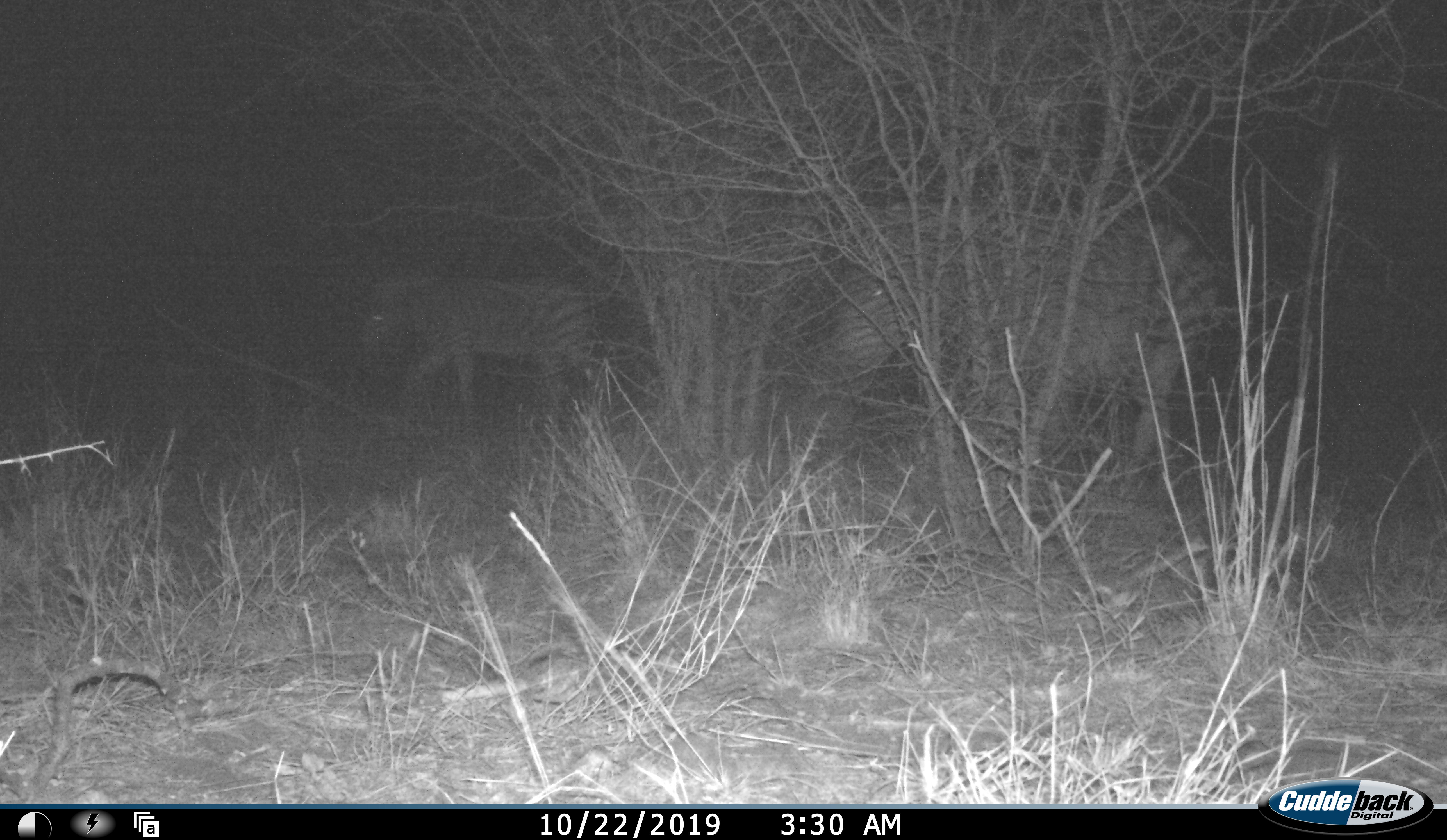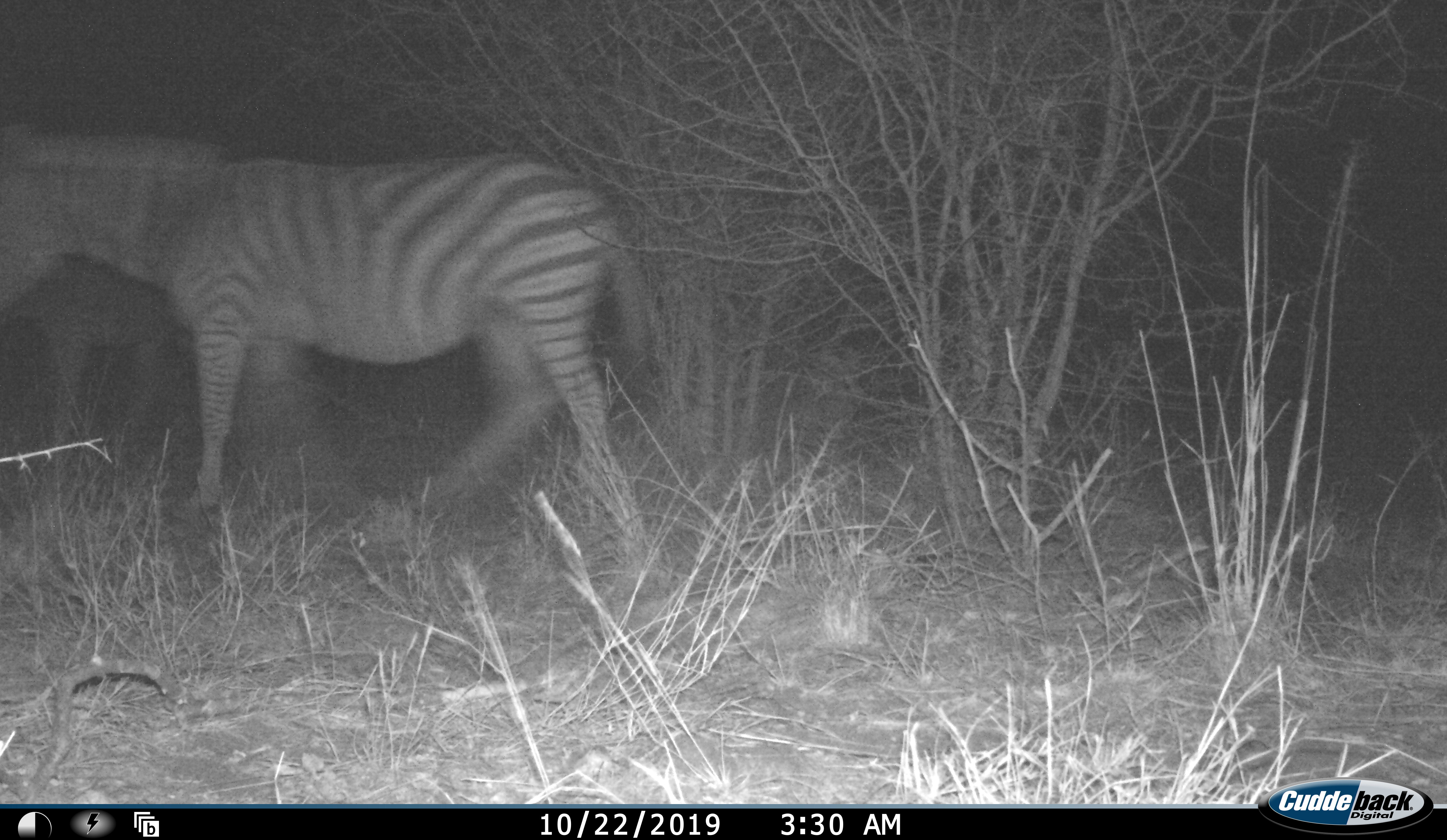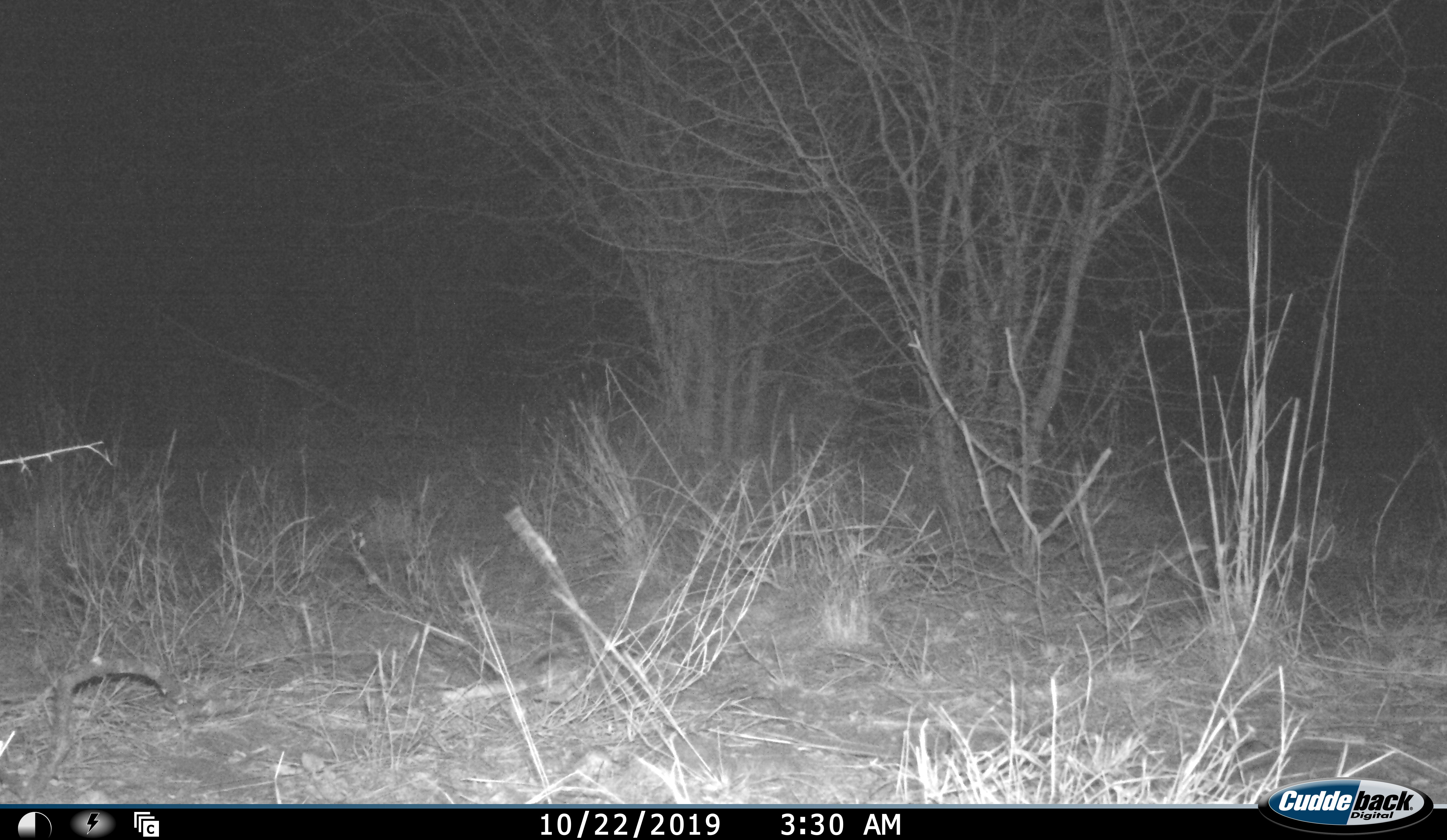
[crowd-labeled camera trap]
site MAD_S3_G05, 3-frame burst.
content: unidentified animal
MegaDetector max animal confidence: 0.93